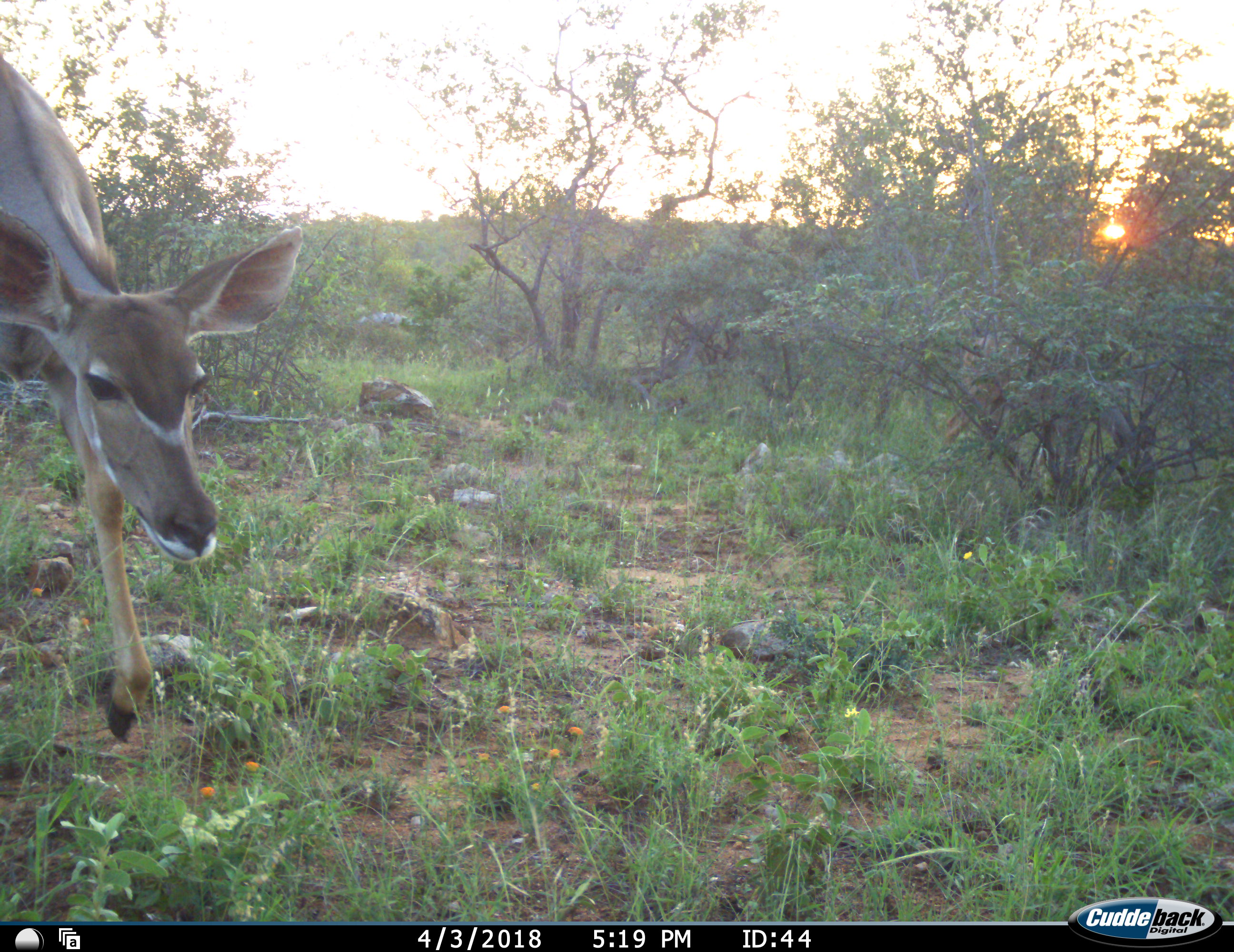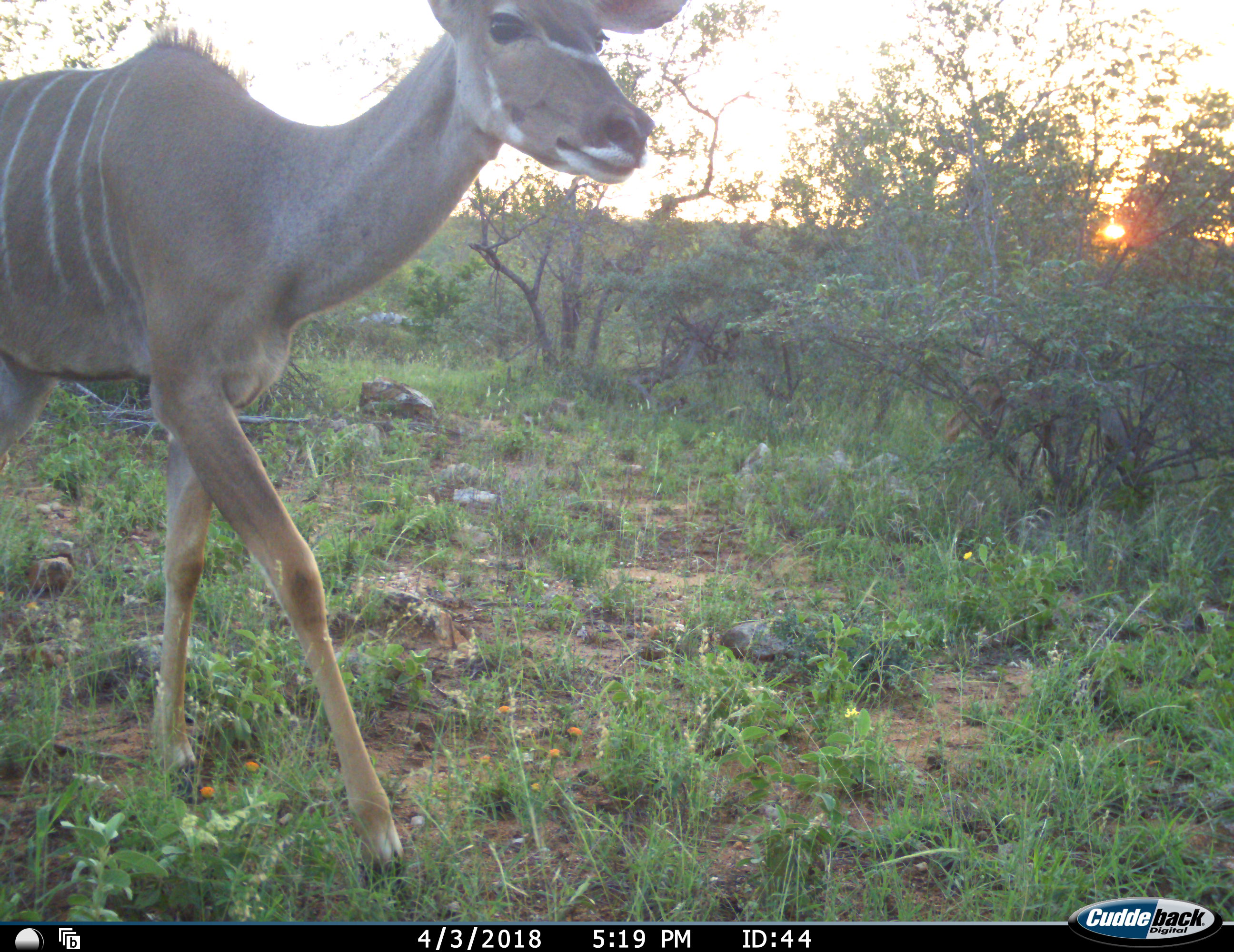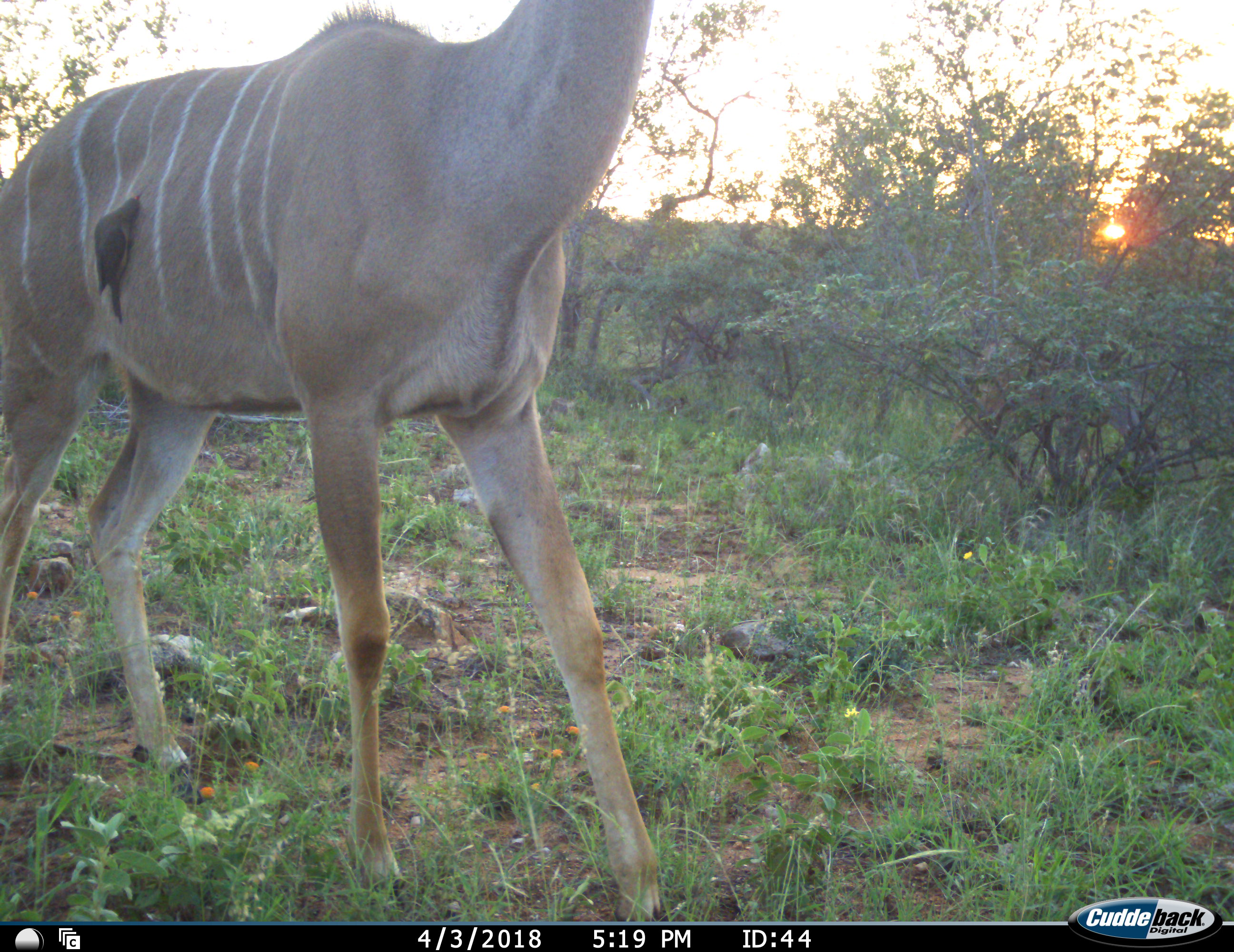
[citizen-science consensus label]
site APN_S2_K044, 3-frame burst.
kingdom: Animalia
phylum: Chordata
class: Mammalia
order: Artiodactyla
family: Bovidae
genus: Tragelaphus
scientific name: Tragelaphus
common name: kudu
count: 1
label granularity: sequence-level